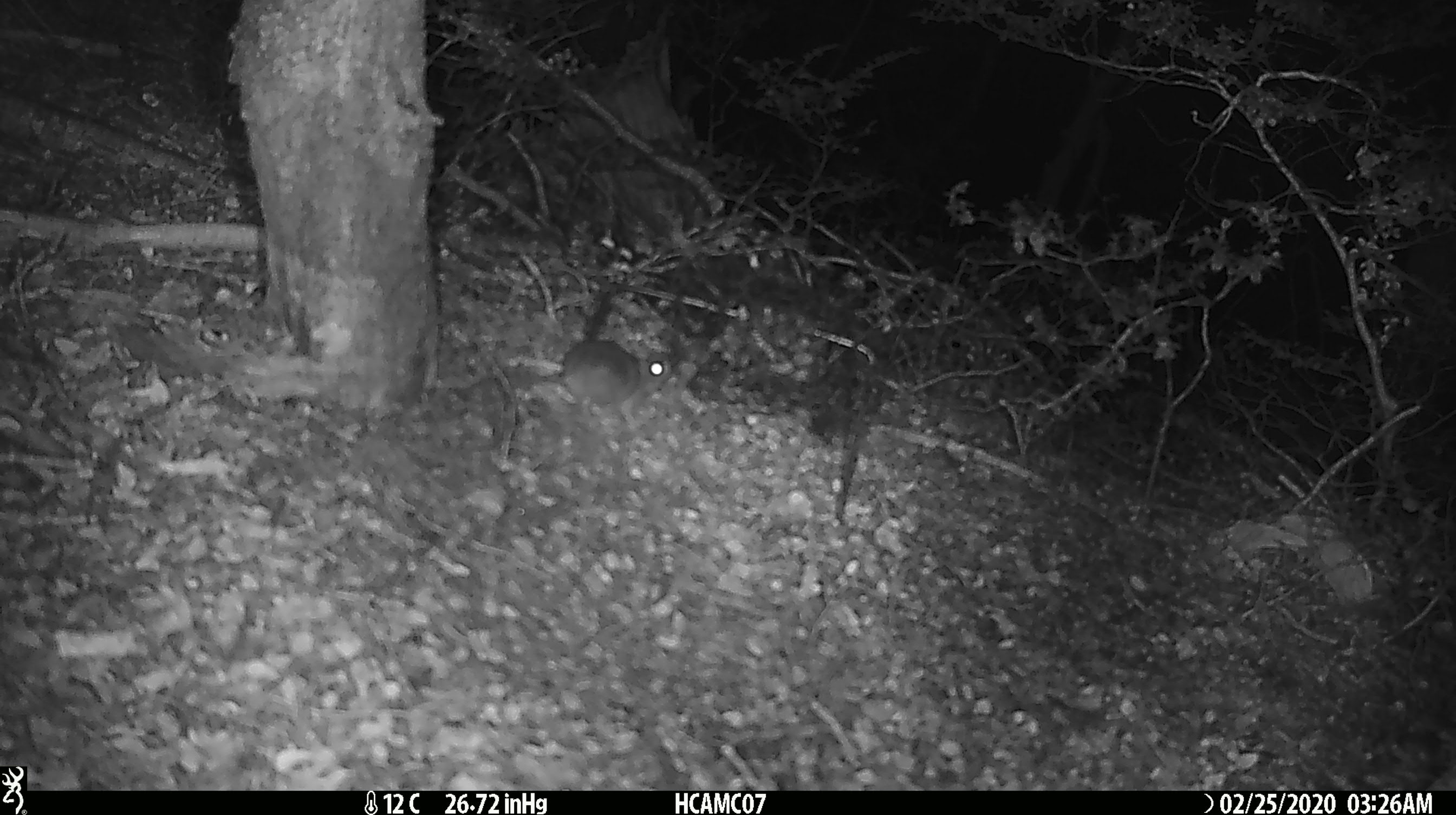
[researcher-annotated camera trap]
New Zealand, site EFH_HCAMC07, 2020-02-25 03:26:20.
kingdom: Animalia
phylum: Chordata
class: Mammalia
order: Rodentia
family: Muridae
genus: Mus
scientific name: Mus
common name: mouse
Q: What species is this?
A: Mouse (Mus).